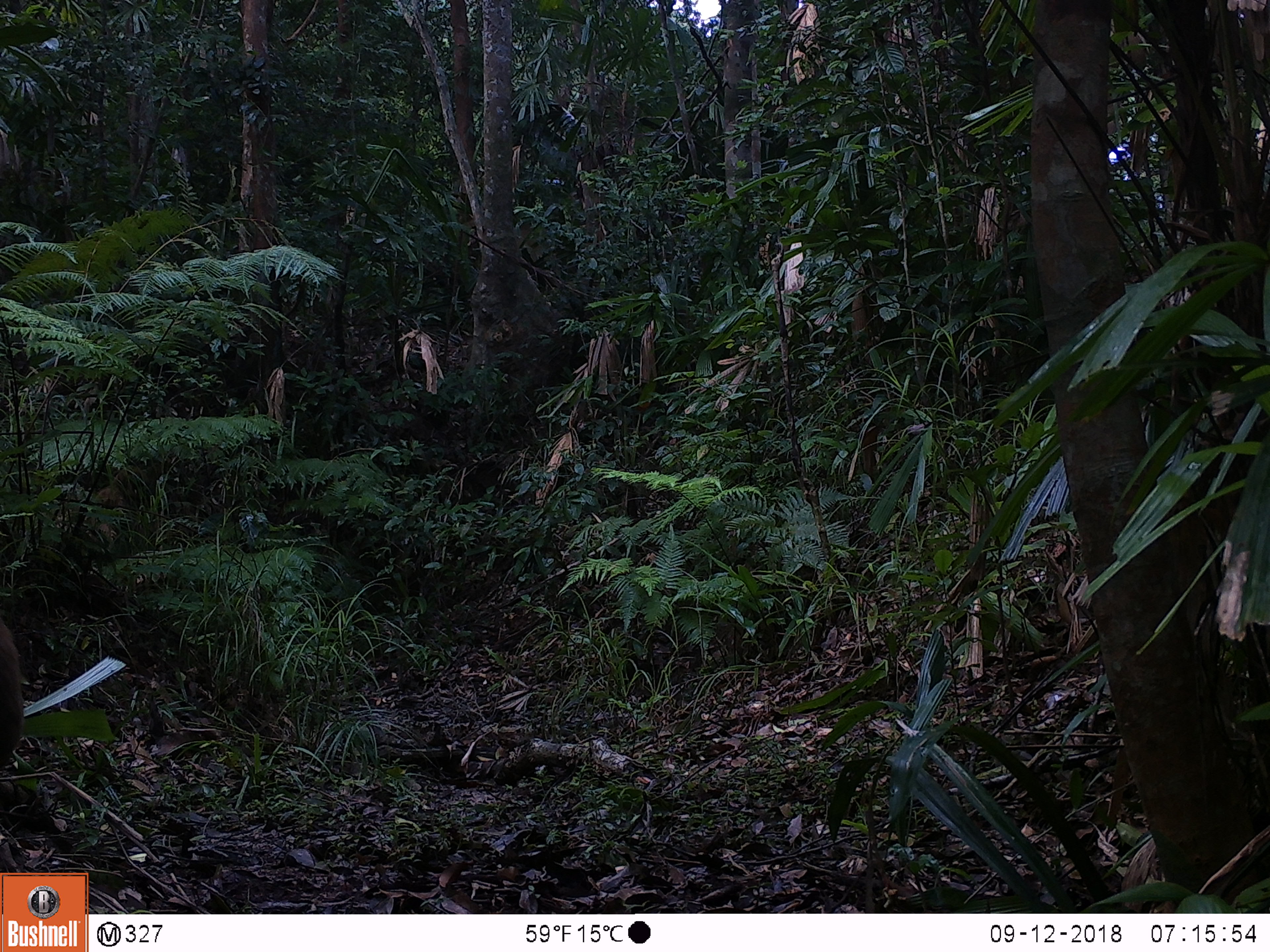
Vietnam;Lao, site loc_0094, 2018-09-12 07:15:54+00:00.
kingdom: Animalia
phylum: Chordata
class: Mammalia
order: Primates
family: Cercopithecidae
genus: Macaca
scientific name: Macaca nemestrina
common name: pig-tailed macaque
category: pig tailed macaque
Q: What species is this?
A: Pig tailed macaque (pig-tailed macaque) (Macaca nemestrina).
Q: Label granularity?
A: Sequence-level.